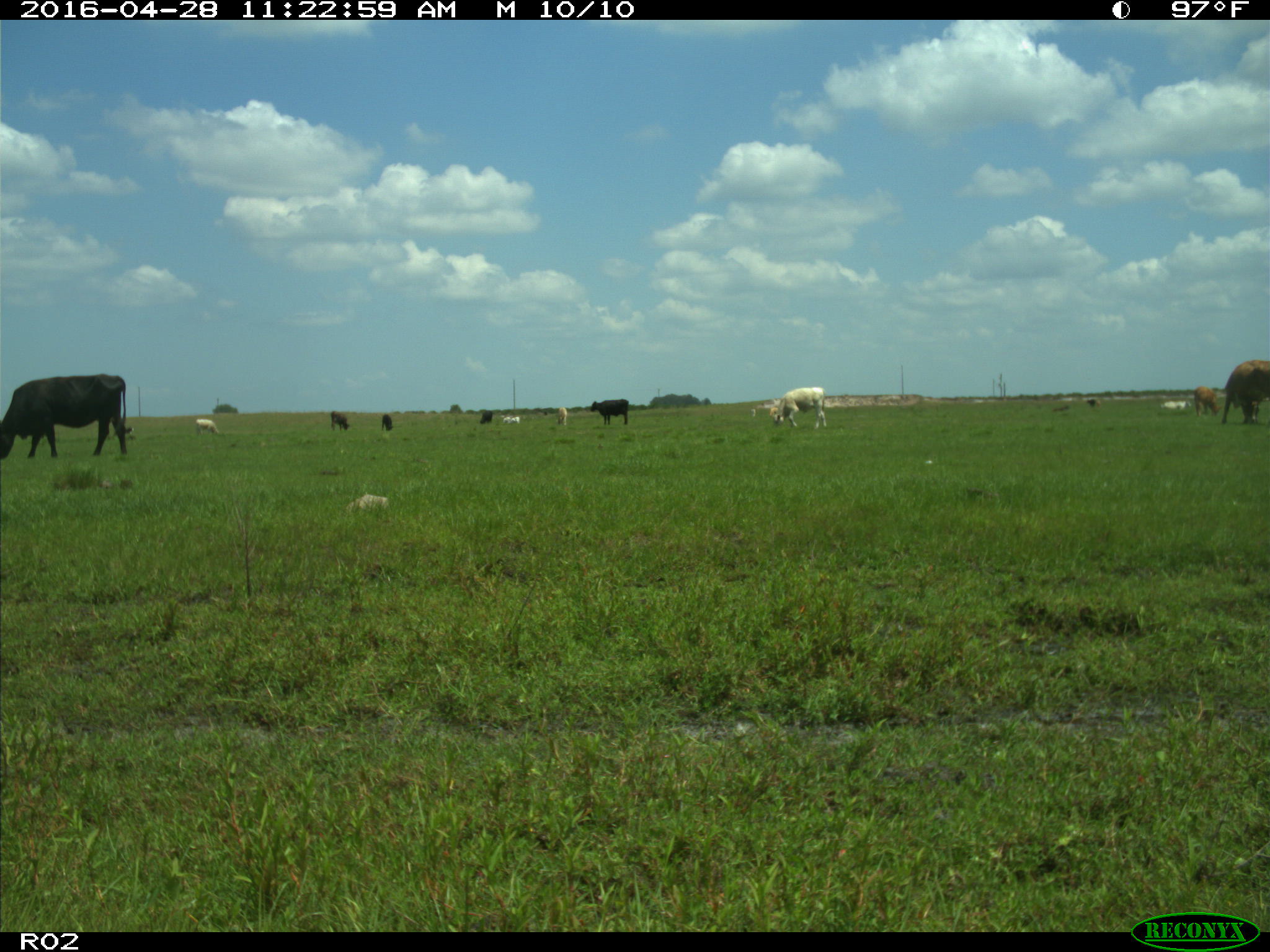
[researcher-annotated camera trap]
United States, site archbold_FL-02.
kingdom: Animalia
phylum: Chordata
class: Mammalia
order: Artiodactyla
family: Bovidae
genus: Bos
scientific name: Bos taurus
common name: domestic cow